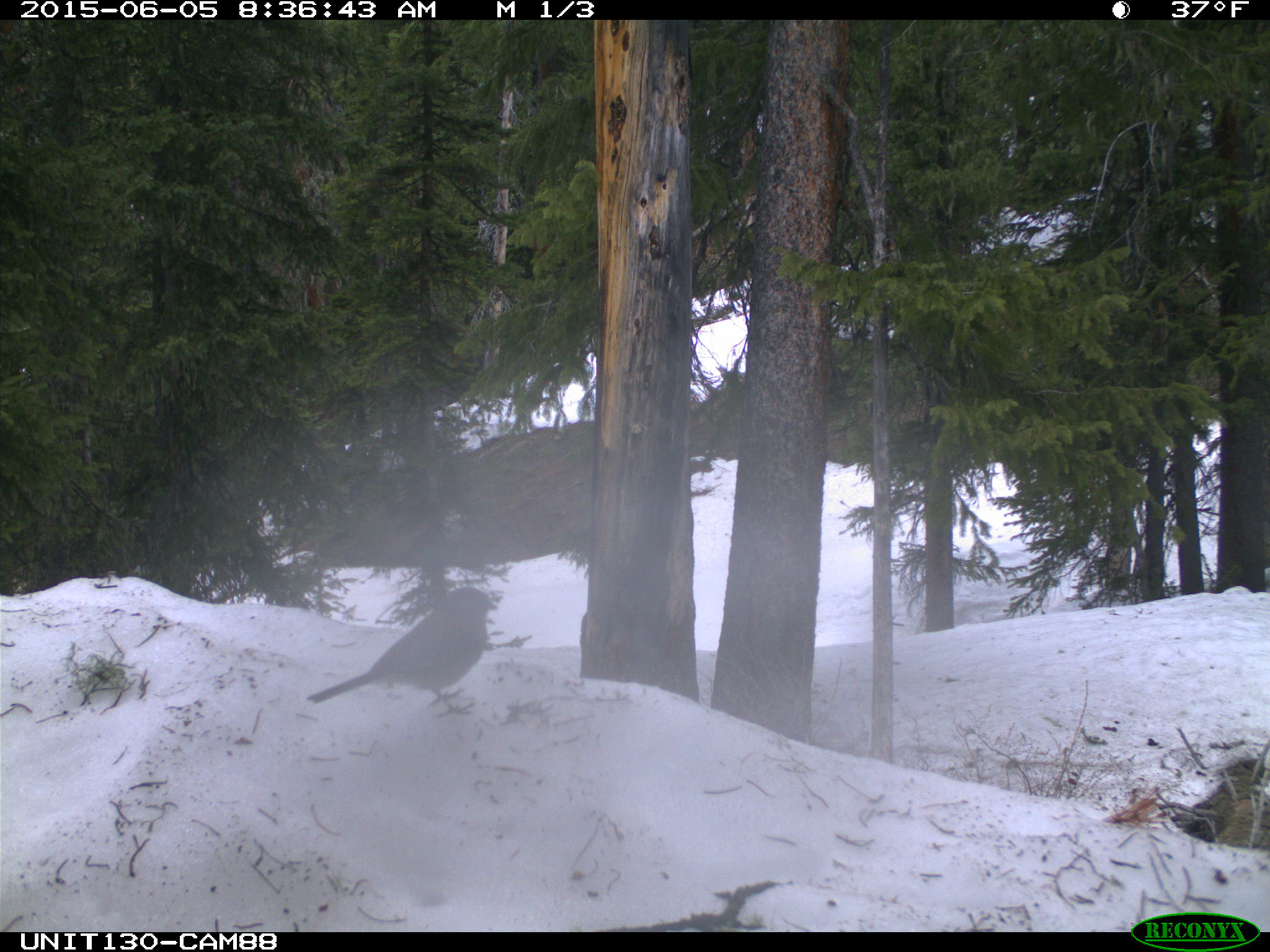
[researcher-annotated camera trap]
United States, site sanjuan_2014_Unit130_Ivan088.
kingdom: Animalia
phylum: Chordata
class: Aves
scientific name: Aves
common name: birds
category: unidentified bird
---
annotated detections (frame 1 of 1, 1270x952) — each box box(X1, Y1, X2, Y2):
animal: box(307, 588, 497, 715)